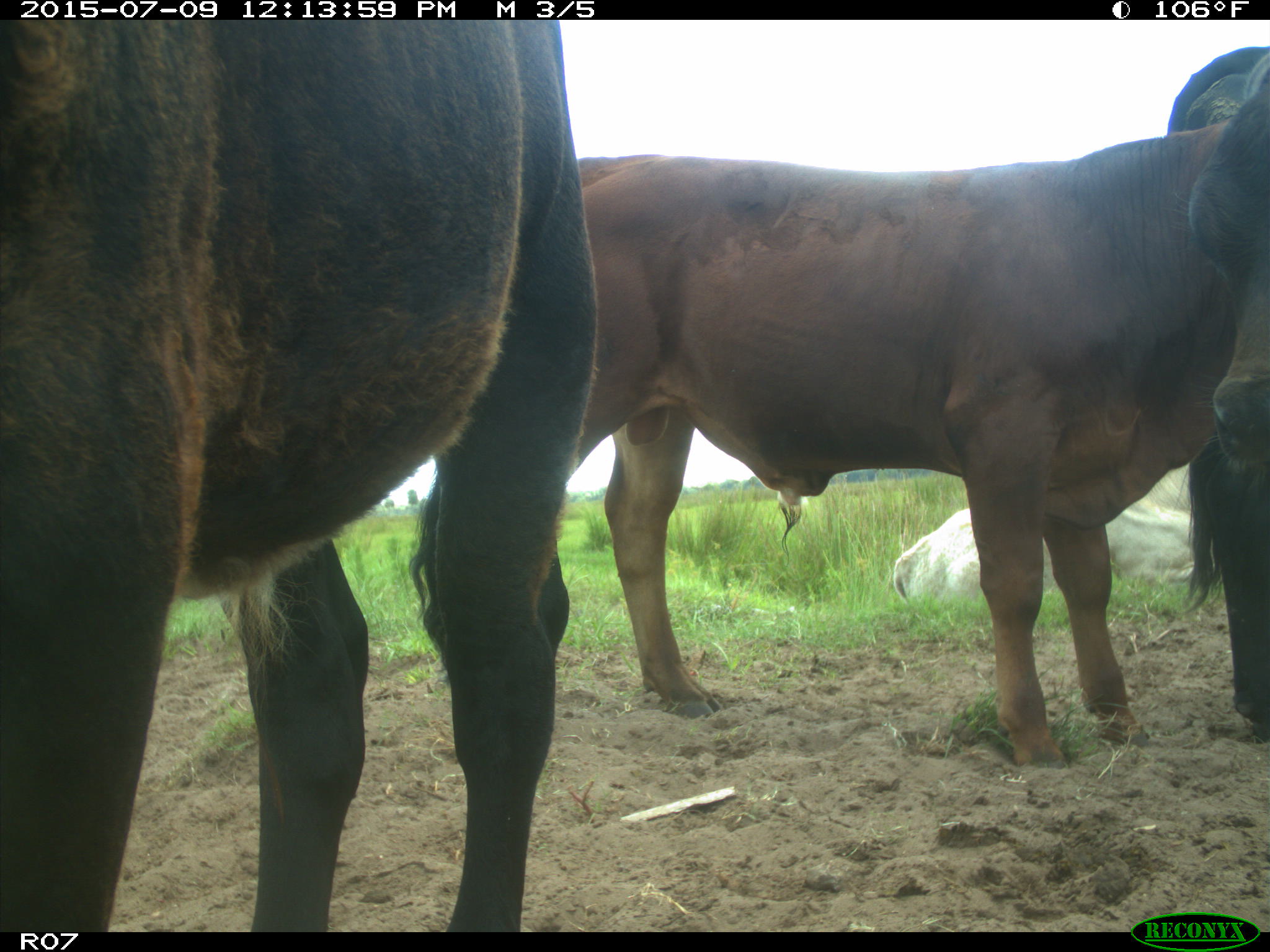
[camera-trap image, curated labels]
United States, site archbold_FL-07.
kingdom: Animalia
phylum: Chordata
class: Mammalia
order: Artiodactyla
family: Bovidae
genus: Bos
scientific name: Bos taurus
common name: domestic cow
Bos taurus (domestic cow).